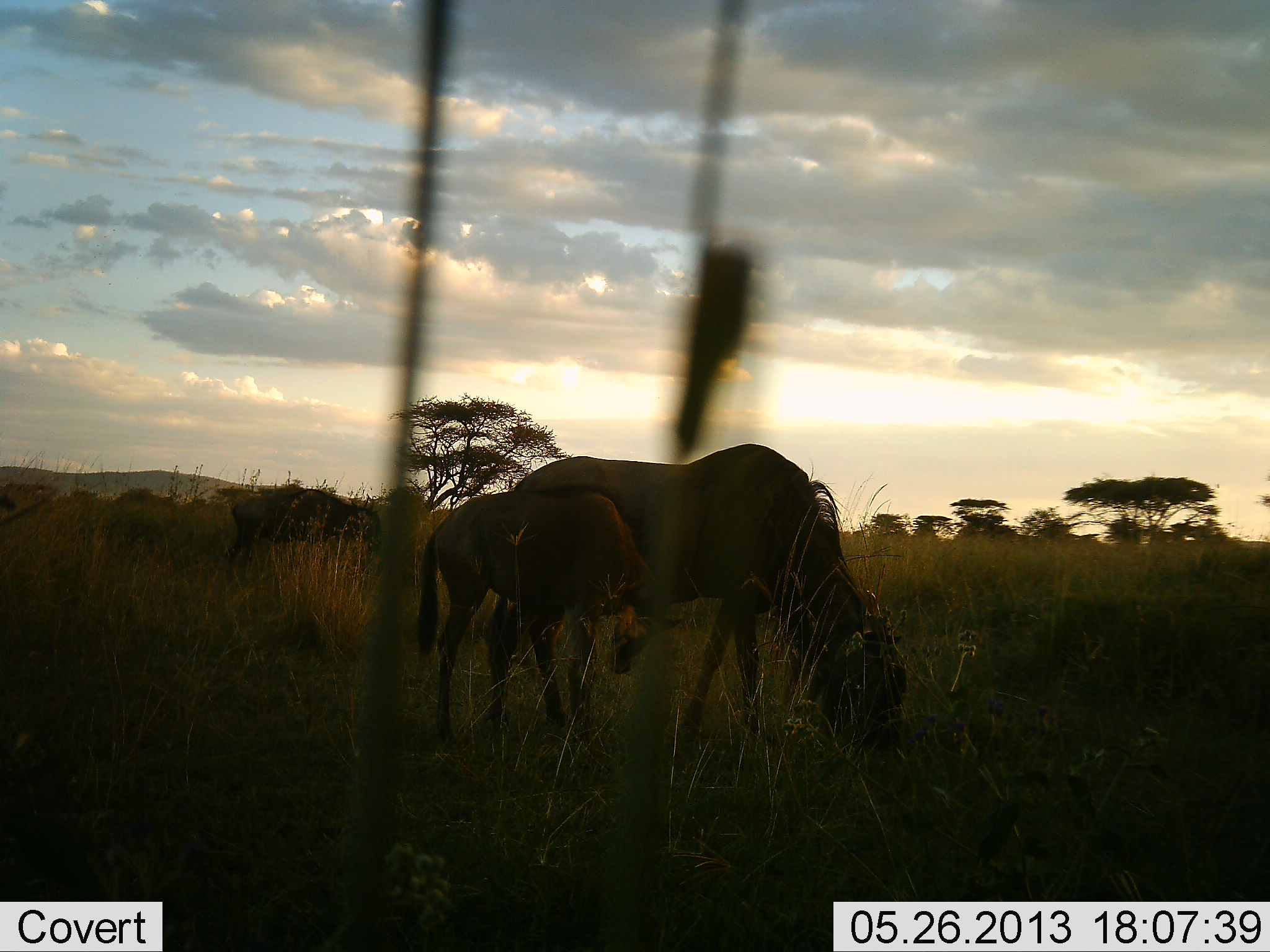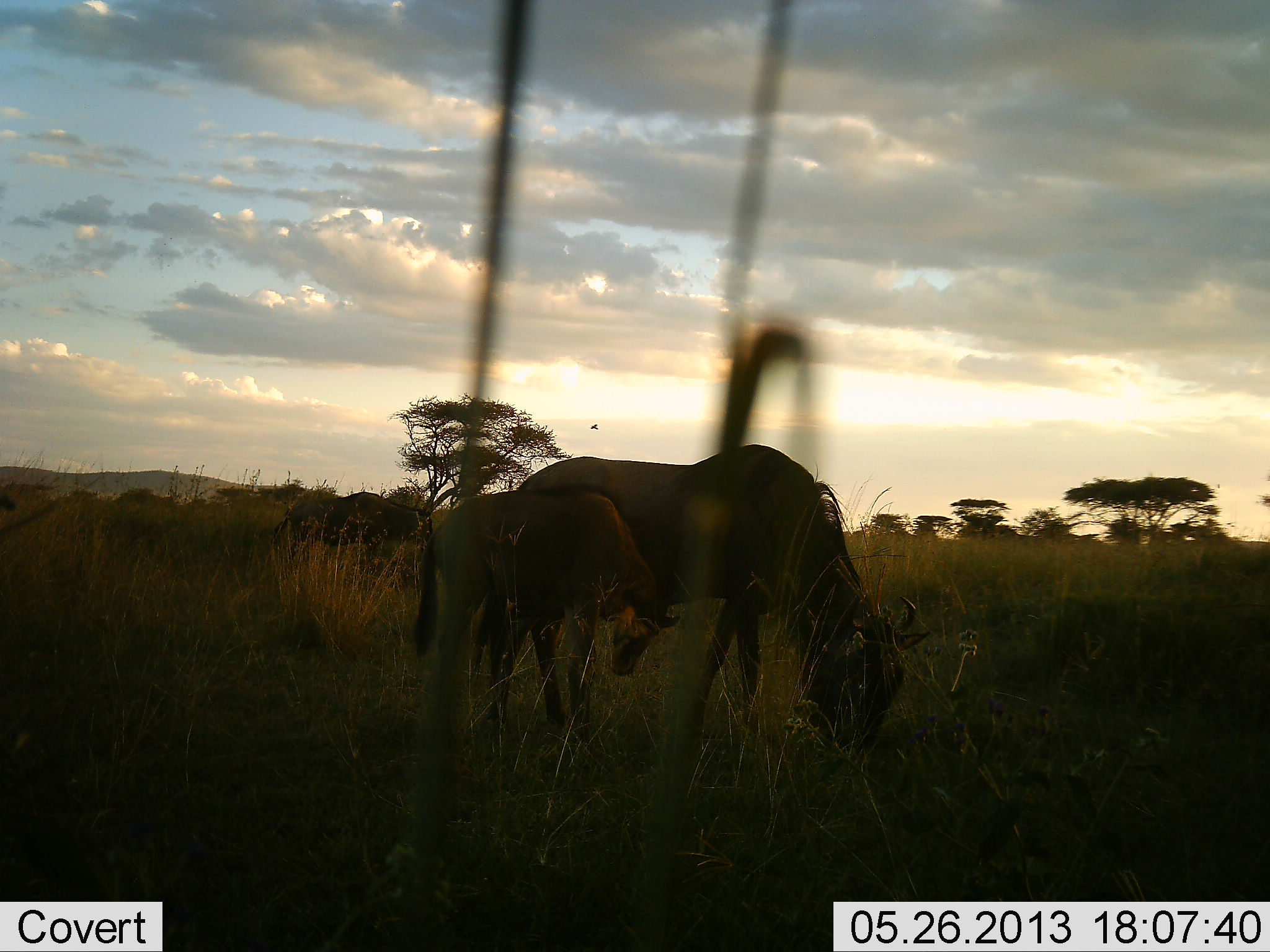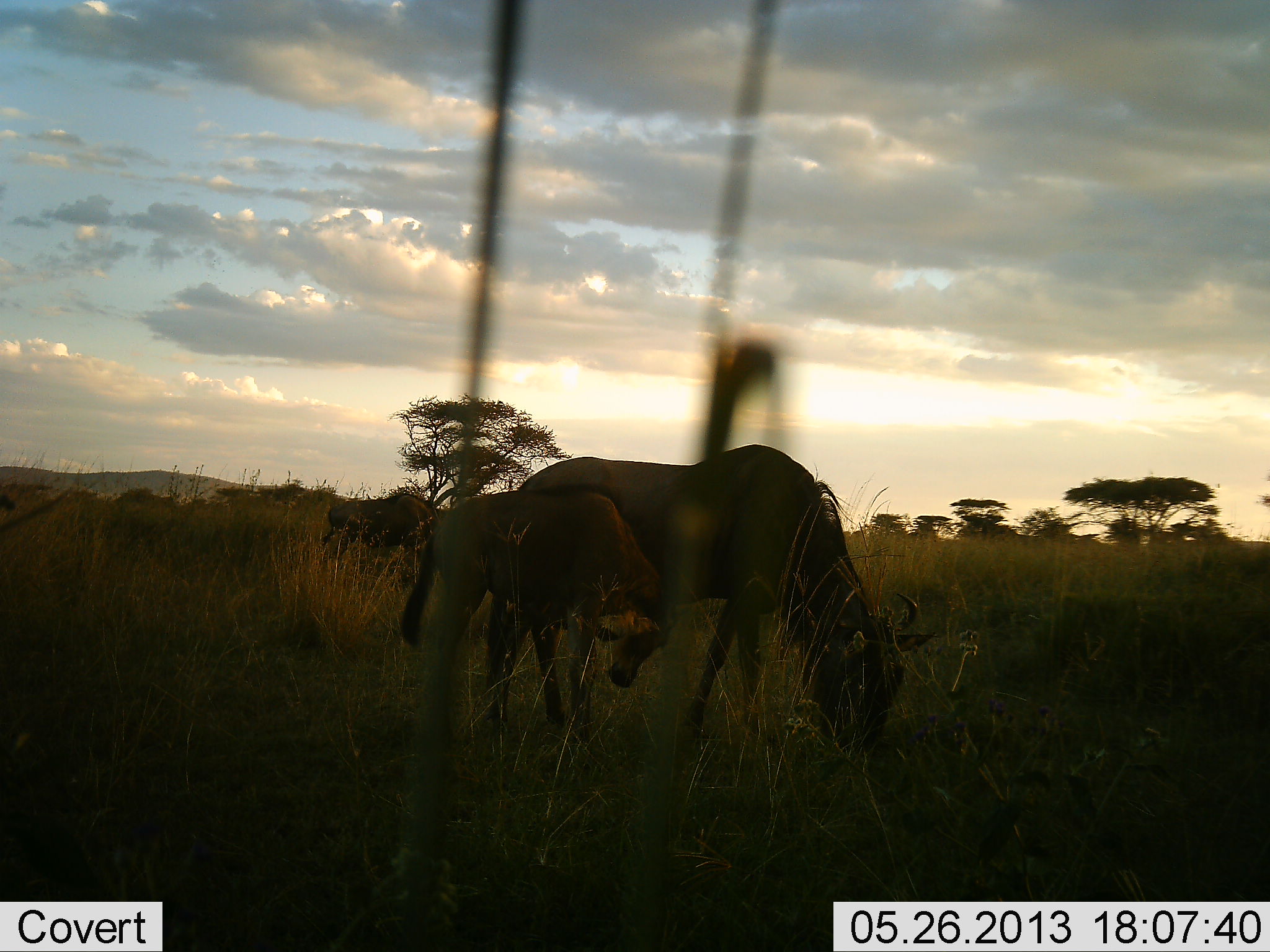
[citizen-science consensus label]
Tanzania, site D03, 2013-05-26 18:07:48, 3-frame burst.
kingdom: Animalia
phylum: Chordata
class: Mammalia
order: Artiodactyla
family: Bovidae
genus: Connochaetes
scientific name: Connochaetes taurinus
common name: blue wildebeest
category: wildebeest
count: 3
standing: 36%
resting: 4%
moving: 32%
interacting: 4%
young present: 64%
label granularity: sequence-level